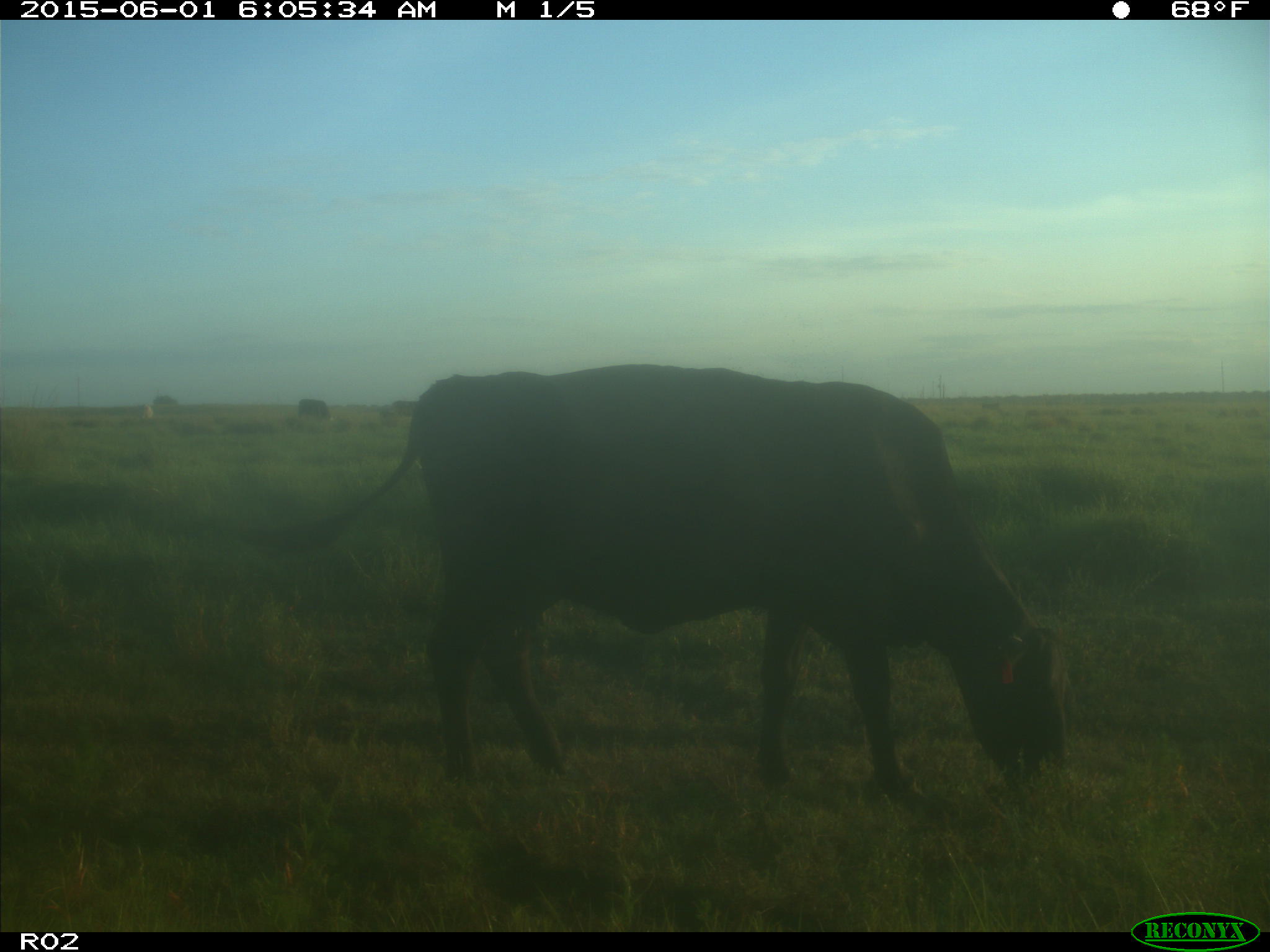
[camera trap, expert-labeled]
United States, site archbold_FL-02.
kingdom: Animalia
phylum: Chordata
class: Mammalia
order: Artiodactyla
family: Bovidae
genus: Bos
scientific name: Bos taurus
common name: domestic cow